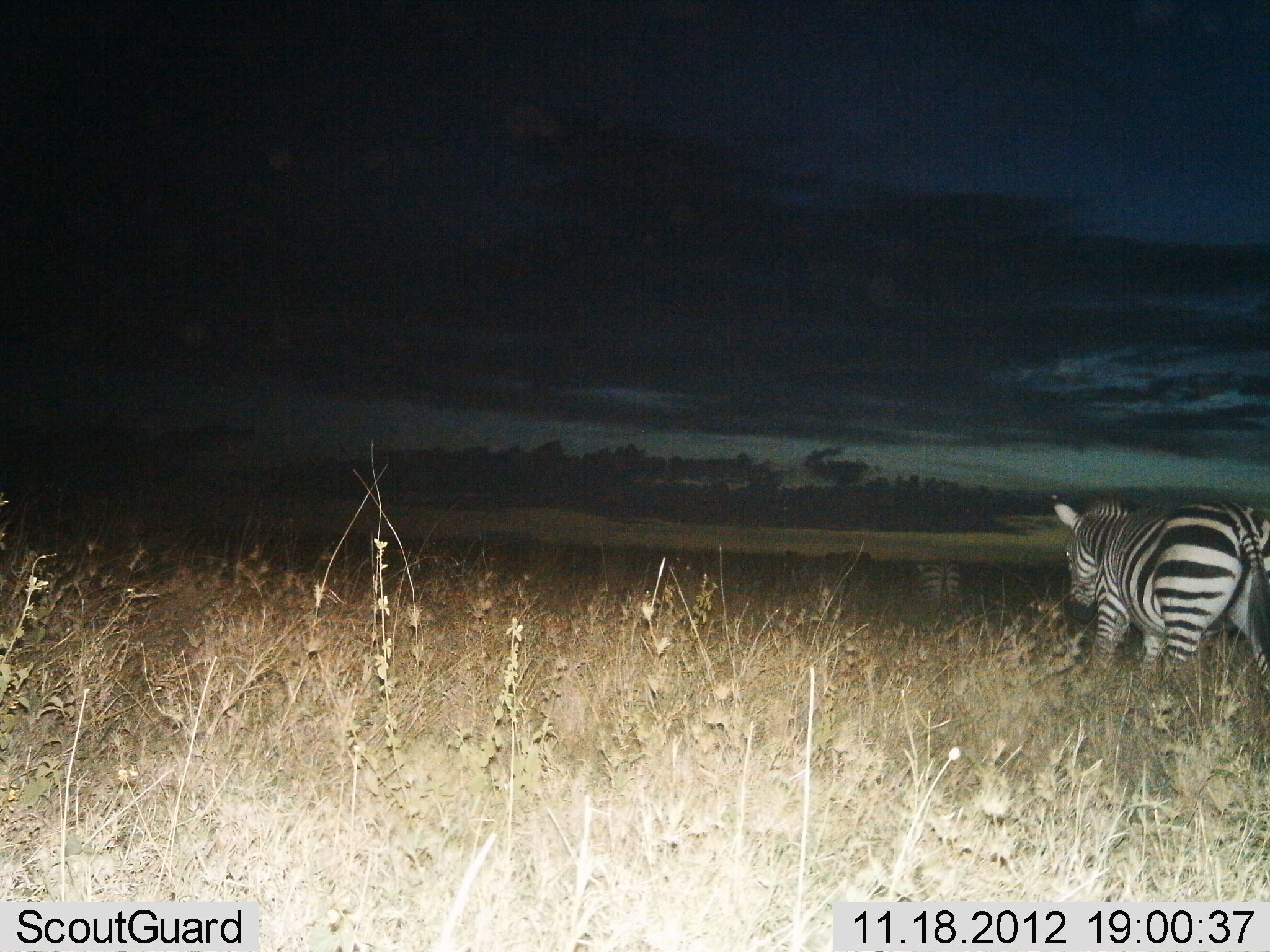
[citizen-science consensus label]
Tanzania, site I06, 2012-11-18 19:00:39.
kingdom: Animalia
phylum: Chordata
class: Mammalia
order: Perissodactyla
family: Equidae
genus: Equus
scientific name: Equus quagga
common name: plains zebra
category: zebra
Zebra (plains zebra) (Equus quagga), count 2. Behavior (volunteer vote fractions): standing 0%, resting 0%, moving 100%, interacting 0%. Young present (vote fraction): 0%. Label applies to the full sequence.